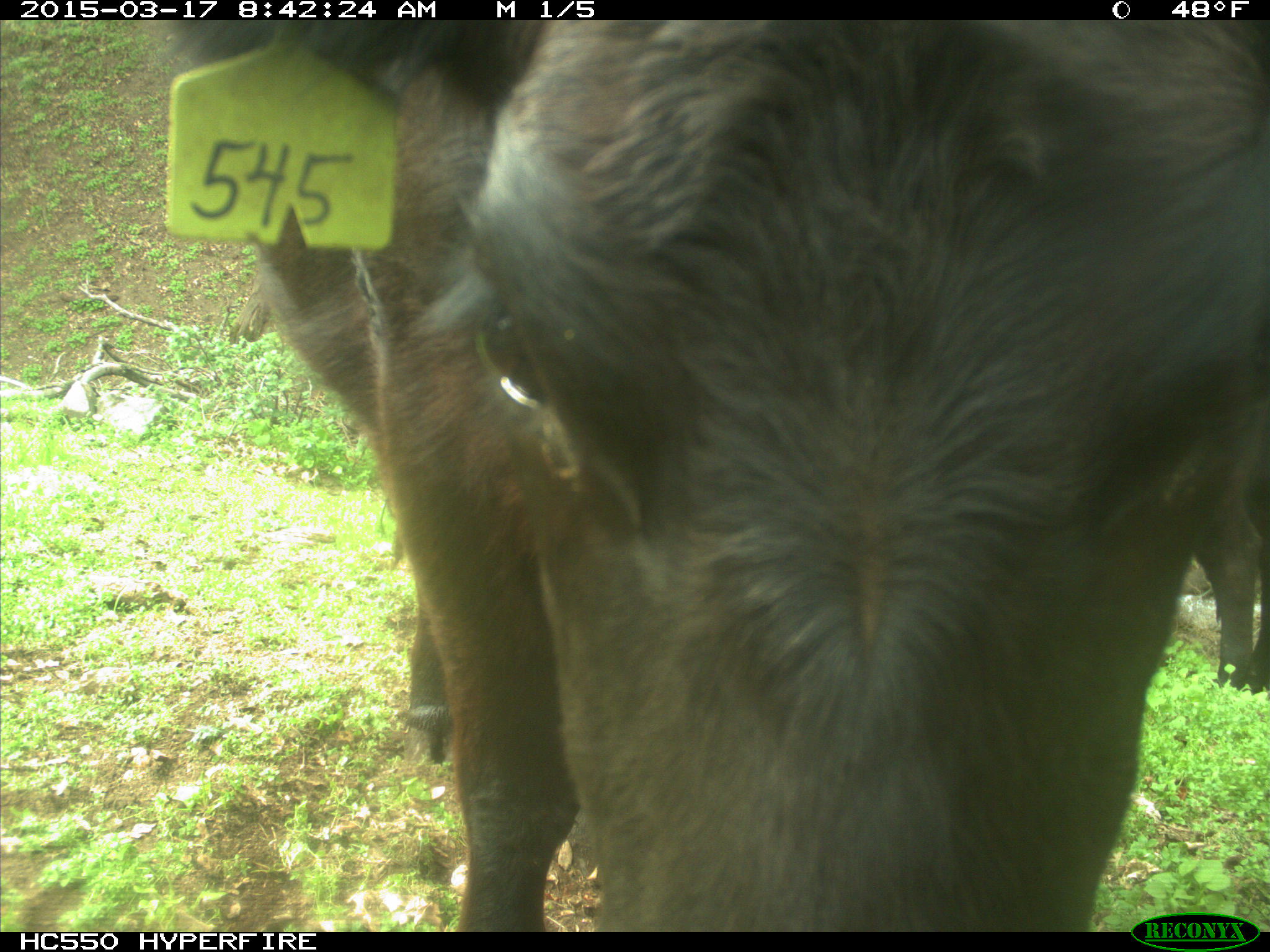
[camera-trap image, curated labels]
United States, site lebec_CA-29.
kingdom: Animalia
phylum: Chordata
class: Mammalia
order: Artiodactyla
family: Bovidae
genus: Bos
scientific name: Bos taurus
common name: domestic cow